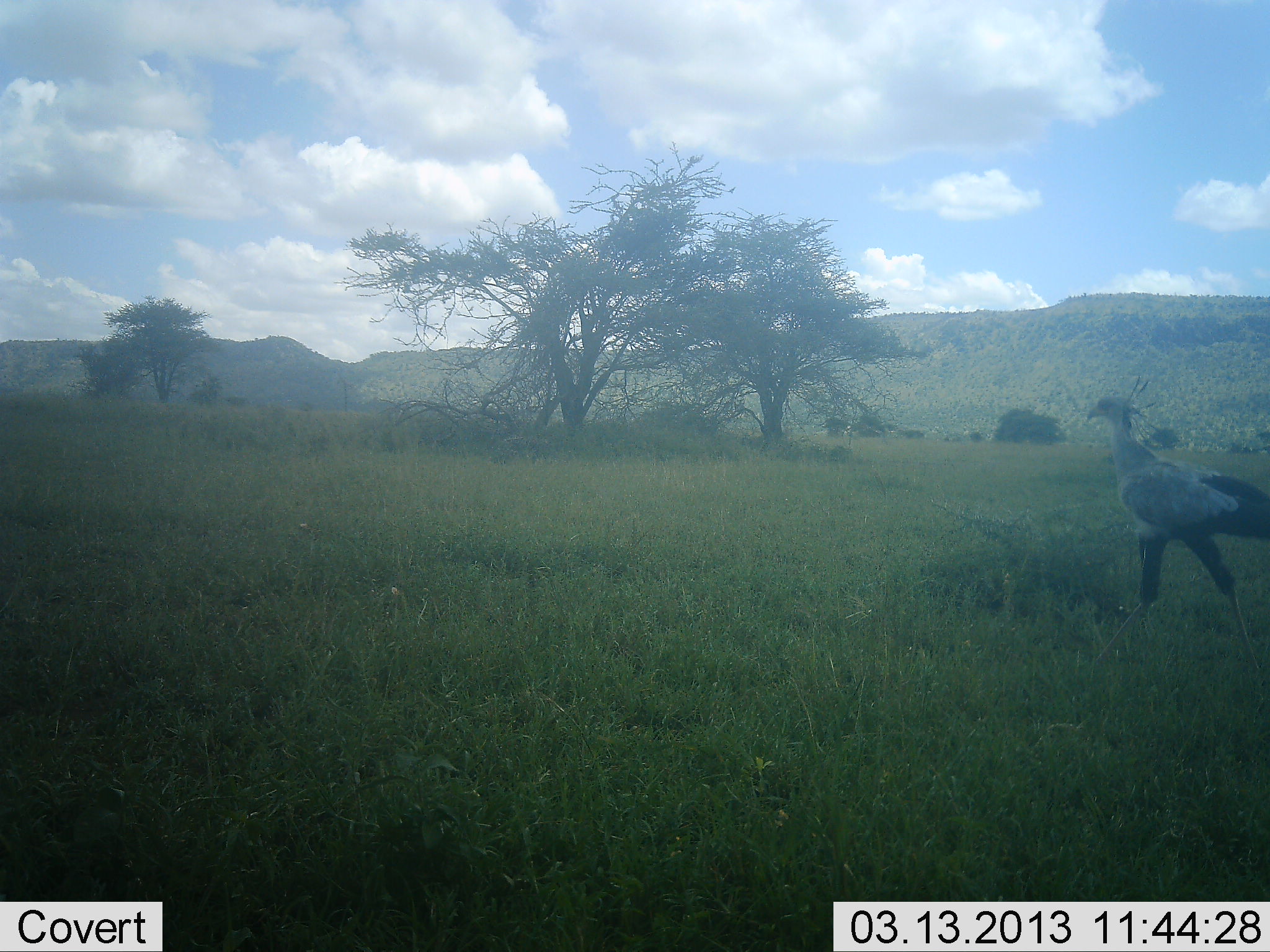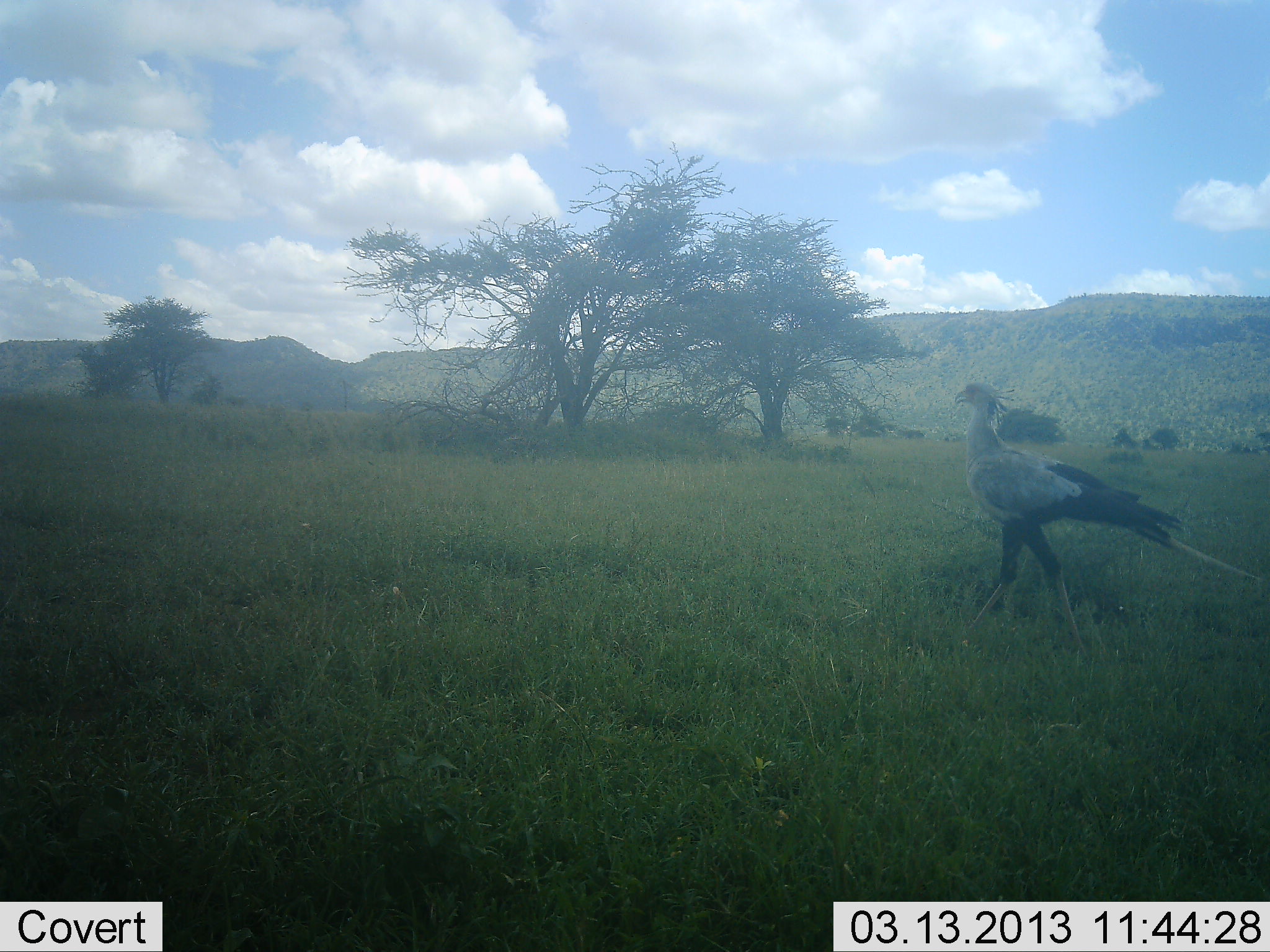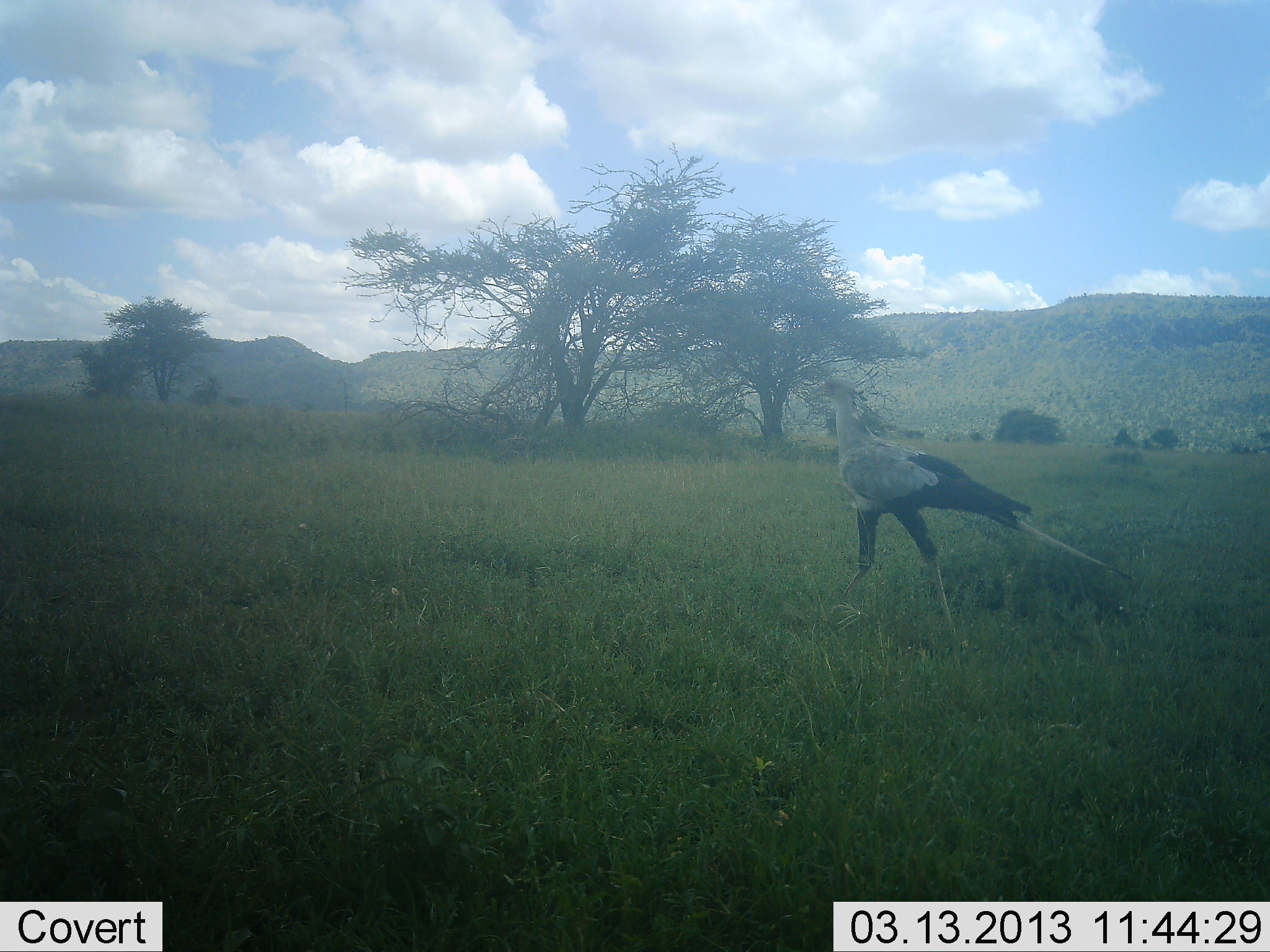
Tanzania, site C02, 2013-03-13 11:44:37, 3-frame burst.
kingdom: Animalia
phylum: Chordata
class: Aves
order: Accipitriformes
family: Sagittariidae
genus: Sagittarius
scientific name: Sagittarius serpentarius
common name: secretary bird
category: secretarybird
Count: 1.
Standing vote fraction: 10%.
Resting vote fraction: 0%.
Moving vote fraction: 93%.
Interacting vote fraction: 0%.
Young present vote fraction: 0%.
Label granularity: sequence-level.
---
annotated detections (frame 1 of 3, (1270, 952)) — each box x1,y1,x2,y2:
animal: 1083,374,1270,676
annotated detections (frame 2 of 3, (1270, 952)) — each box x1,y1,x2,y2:
animal: 953,381,1262,663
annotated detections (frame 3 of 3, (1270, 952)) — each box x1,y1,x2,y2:
animal: 807,377,1135,654